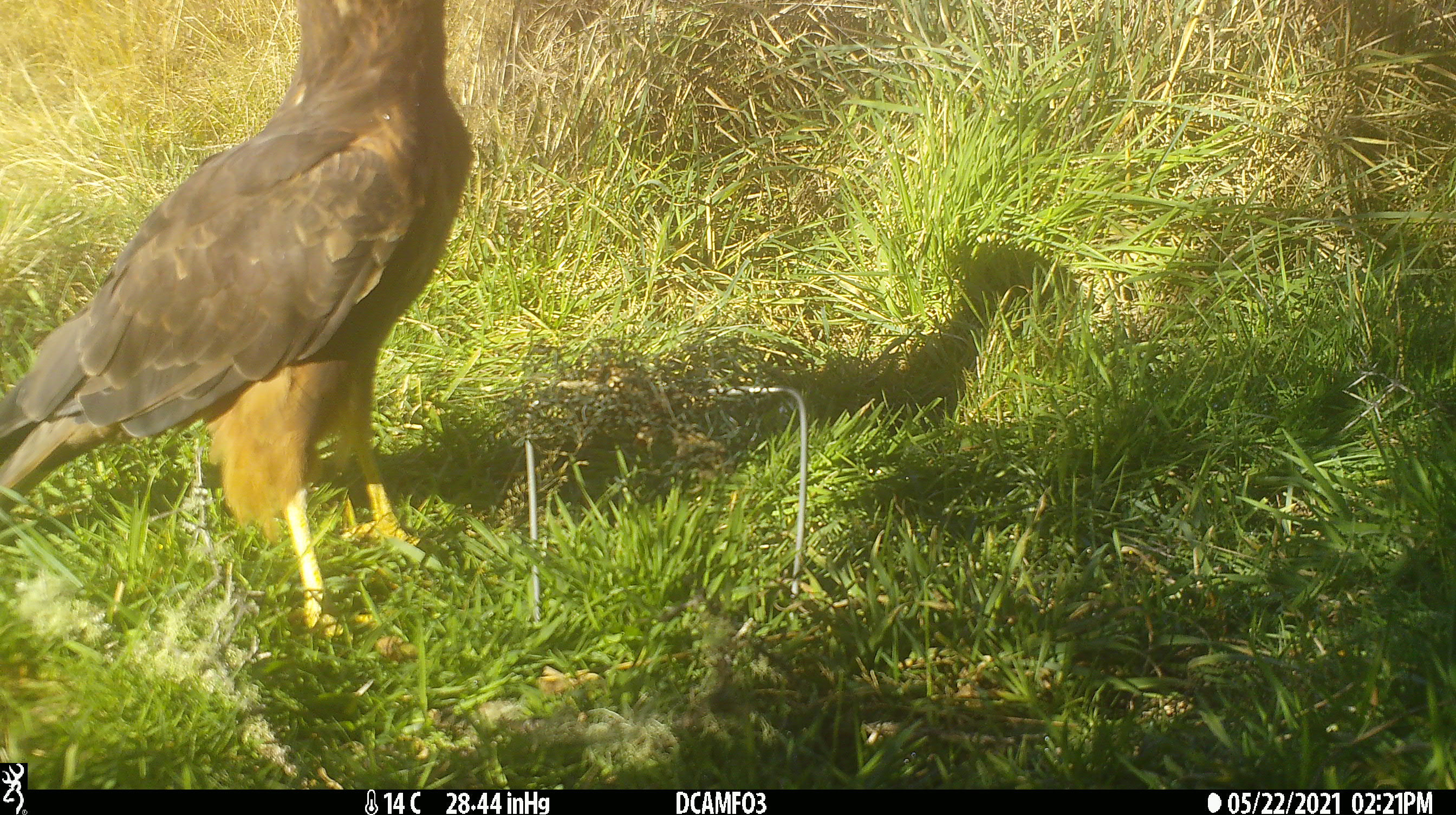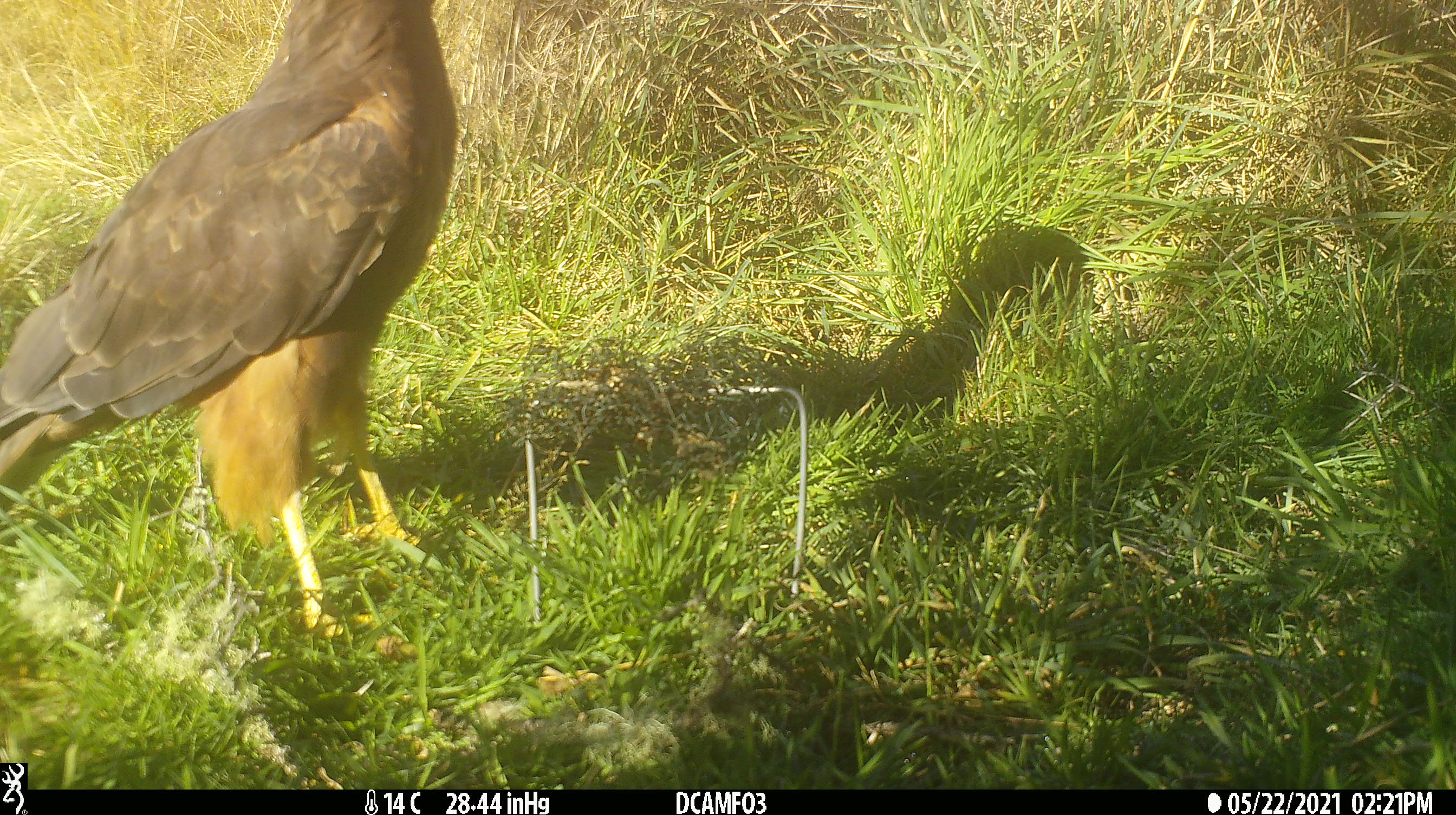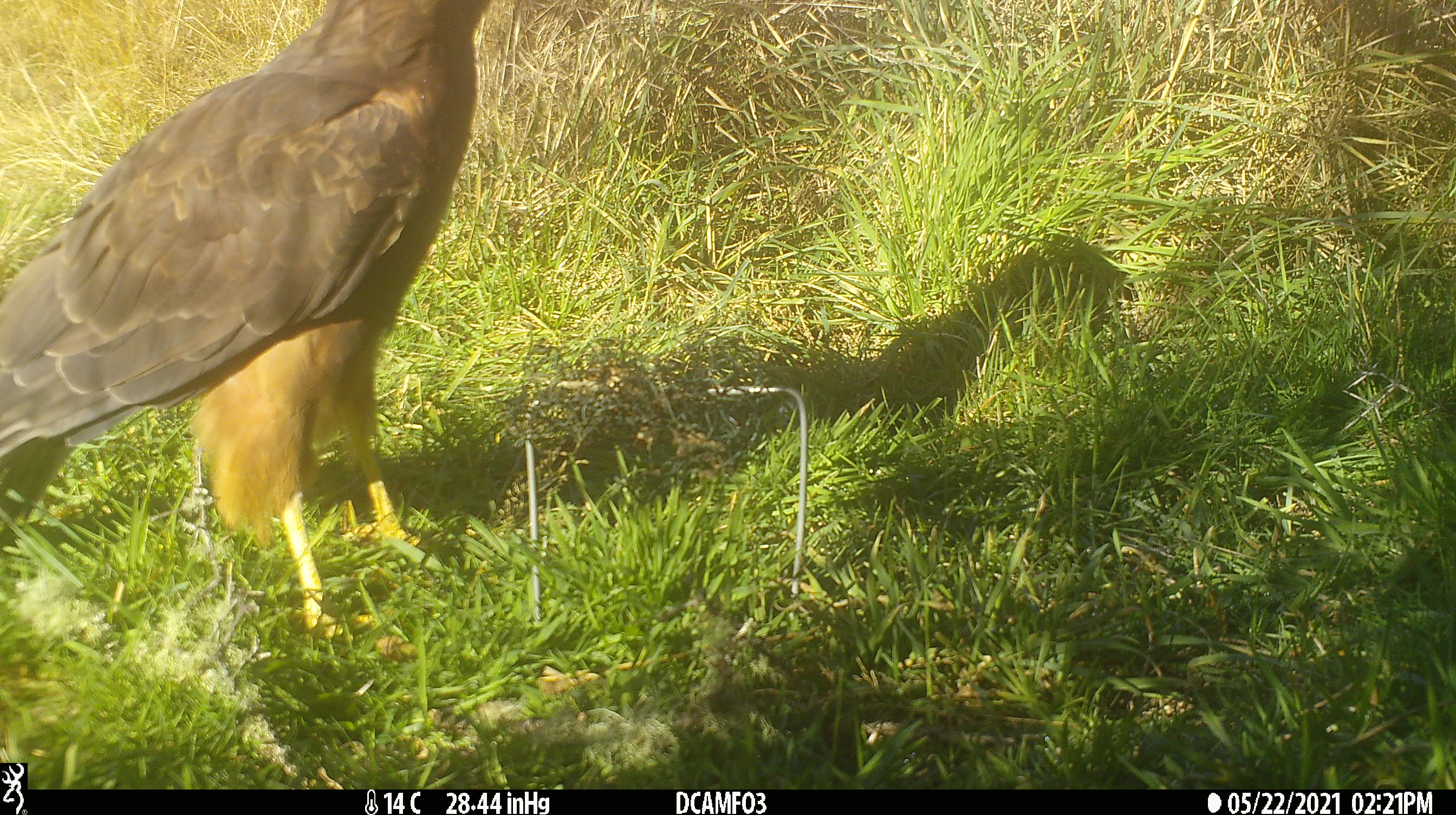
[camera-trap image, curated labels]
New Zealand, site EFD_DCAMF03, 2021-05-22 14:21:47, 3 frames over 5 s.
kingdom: Animalia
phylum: Chordata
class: Aves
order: Accipitriformes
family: Accipitridae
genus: Circus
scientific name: Circus approximans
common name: swamp harrier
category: harrier